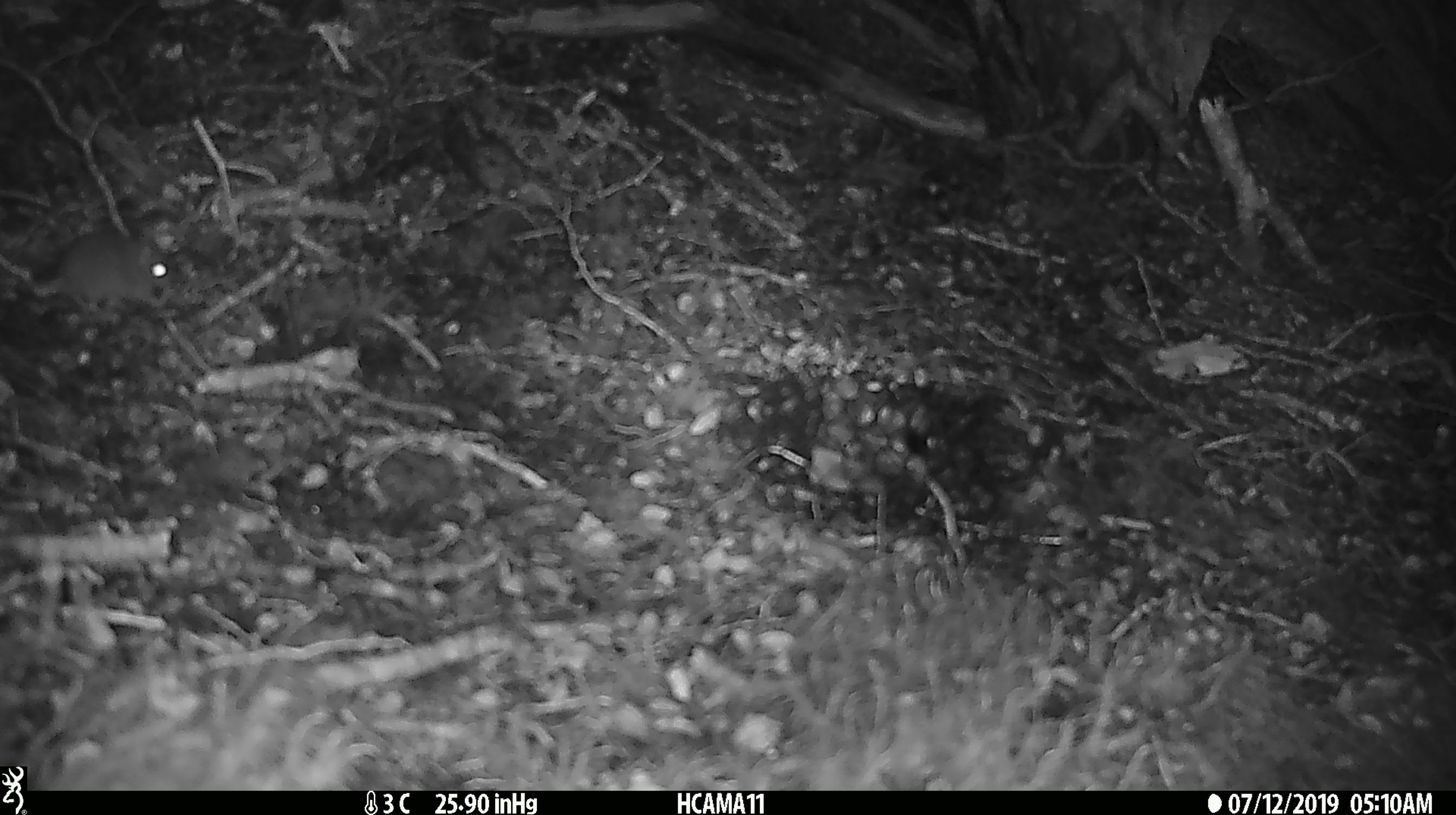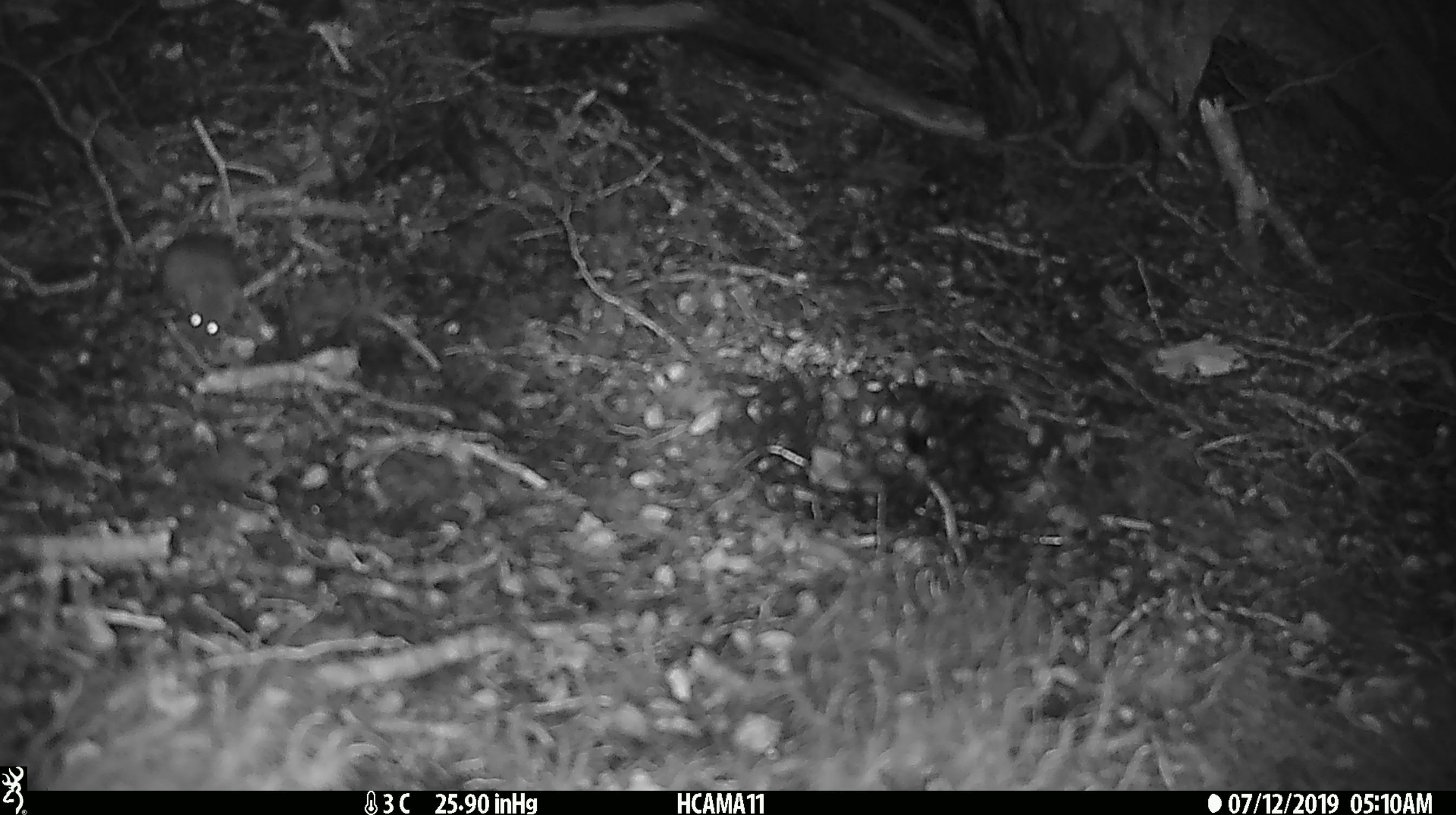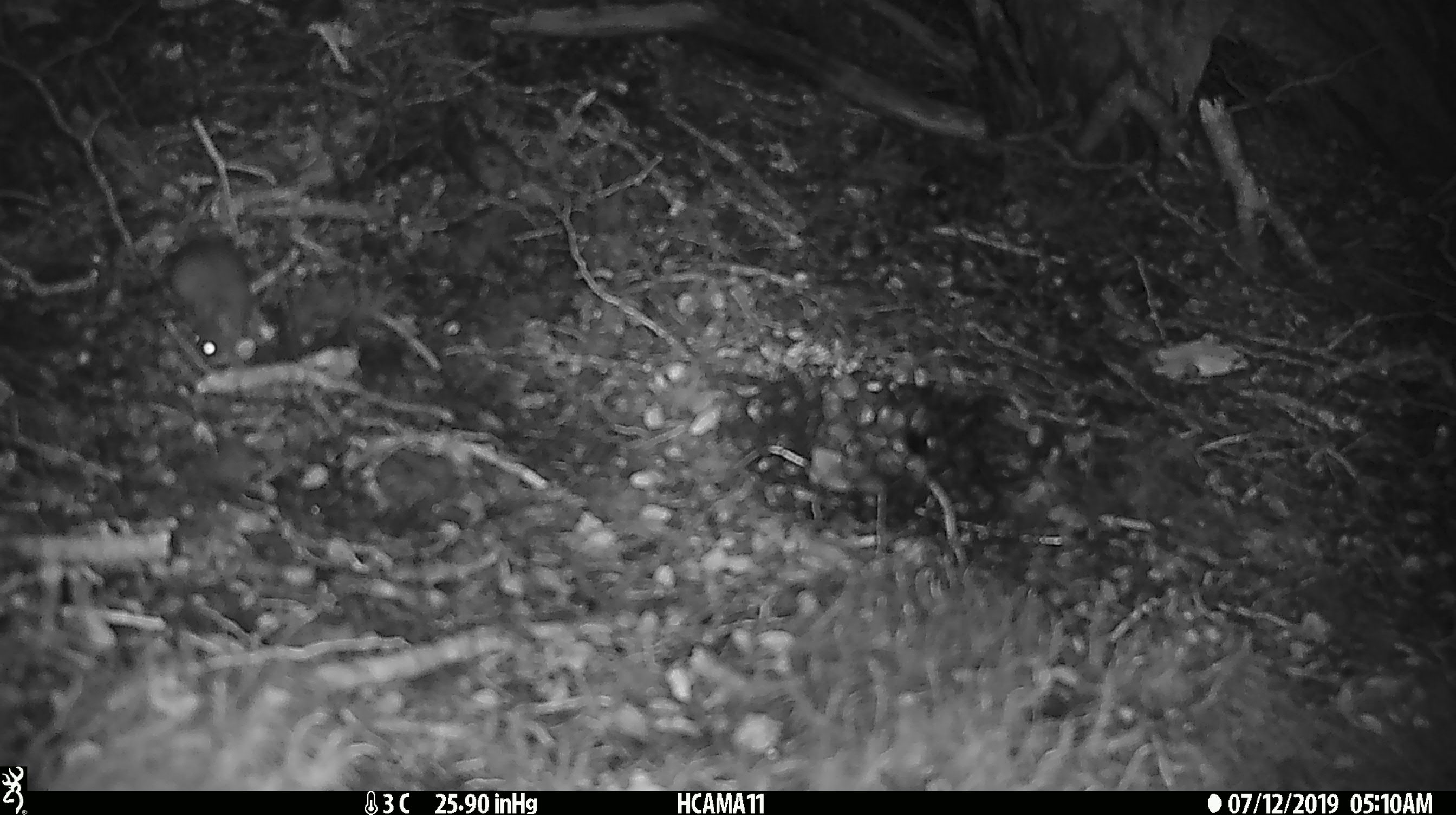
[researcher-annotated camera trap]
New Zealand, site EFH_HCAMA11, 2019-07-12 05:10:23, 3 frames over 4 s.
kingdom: Animalia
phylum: Chordata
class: Mammalia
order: Rodentia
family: Muridae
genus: Mus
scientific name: Mus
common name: mouse